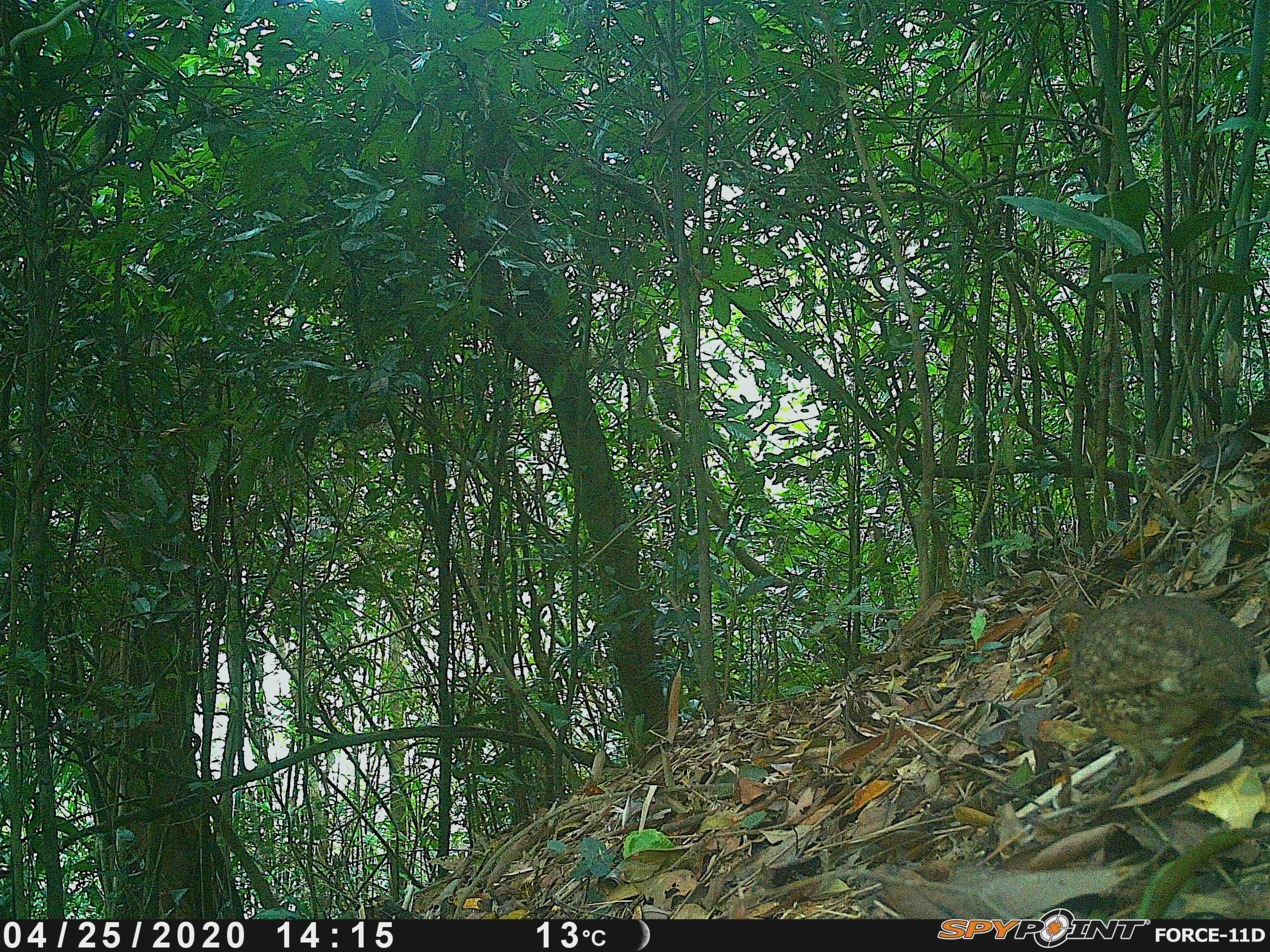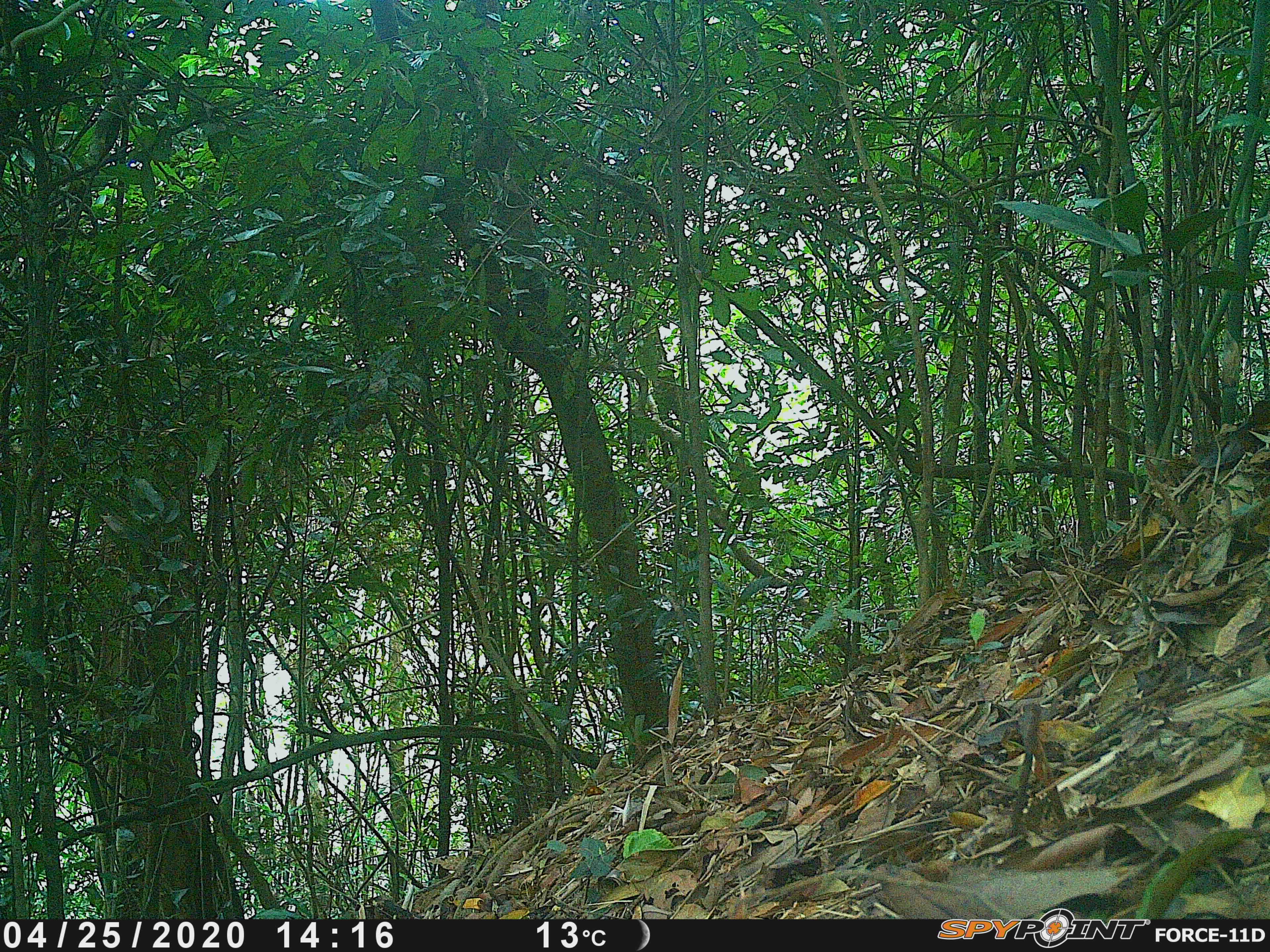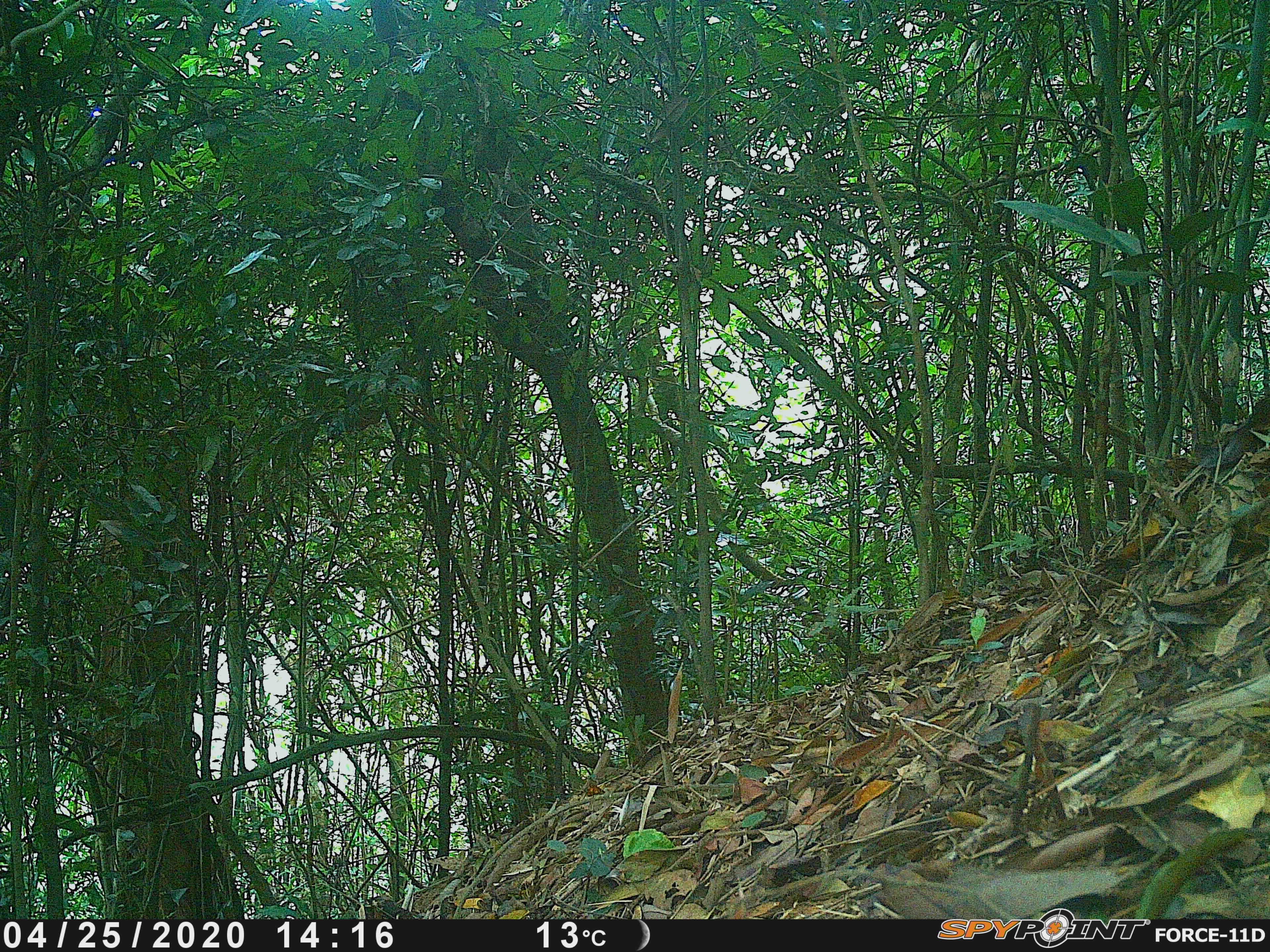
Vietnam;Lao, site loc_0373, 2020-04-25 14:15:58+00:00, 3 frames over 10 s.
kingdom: Animalia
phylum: Chordata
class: Aves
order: Galliformes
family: Phasianidae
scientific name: Phasianidae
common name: partridge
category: unidentified partridge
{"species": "unidentified partridge (partridge) (Phasianidae)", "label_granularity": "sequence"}